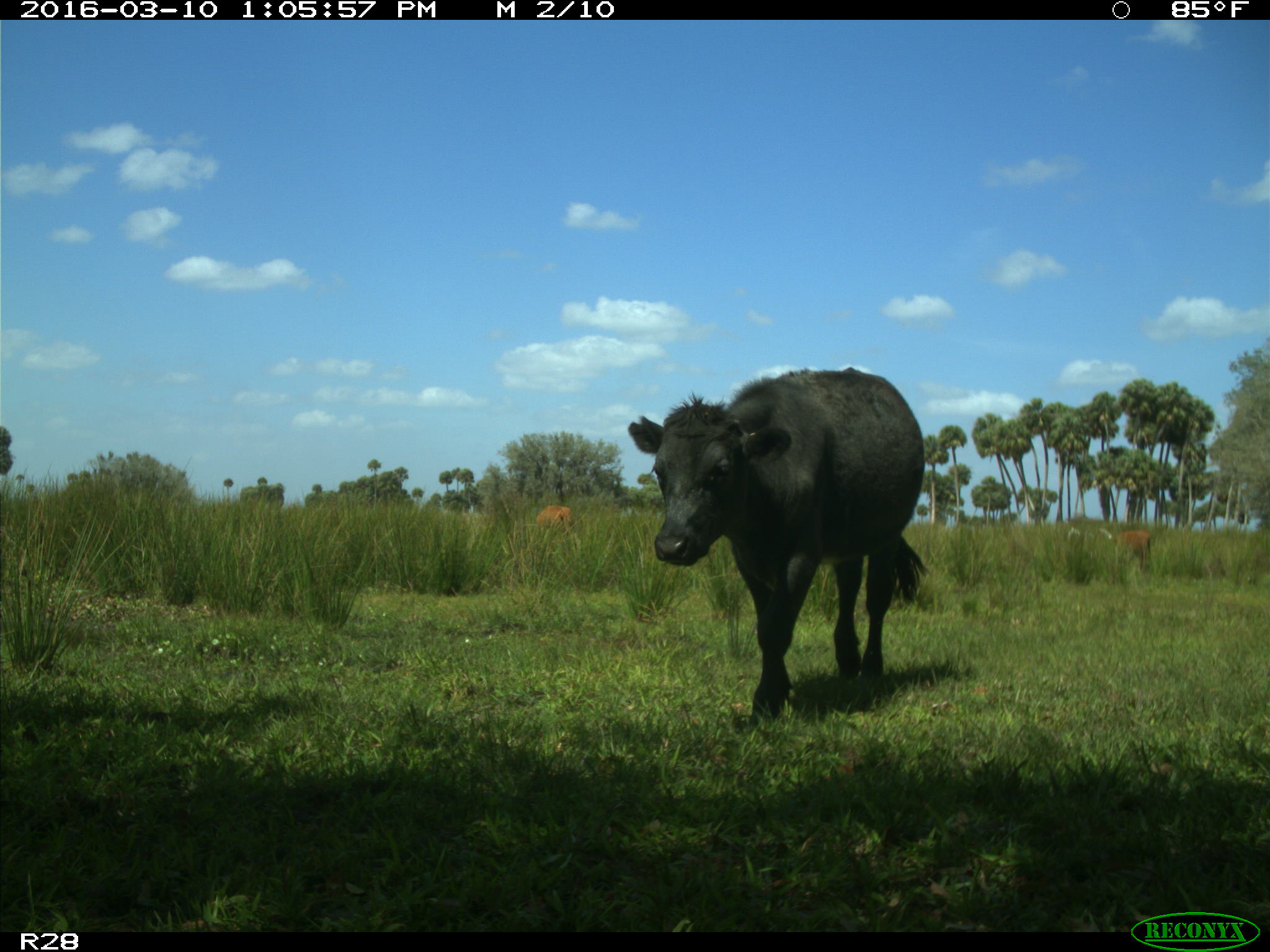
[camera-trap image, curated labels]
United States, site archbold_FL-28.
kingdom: Animalia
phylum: Chordata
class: Mammalia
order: Artiodactyla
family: Bovidae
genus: Bos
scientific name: Bos taurus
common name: domestic cow